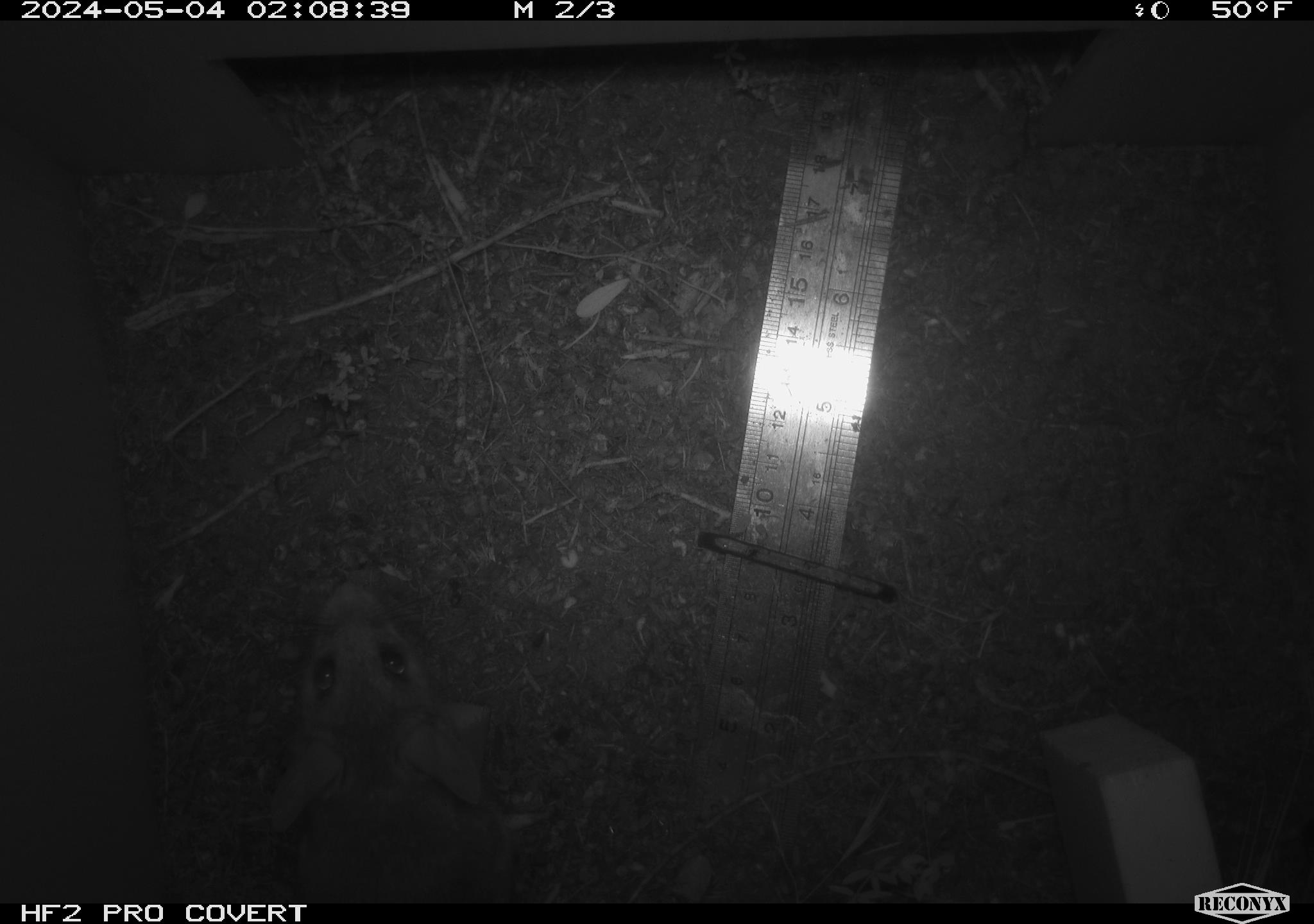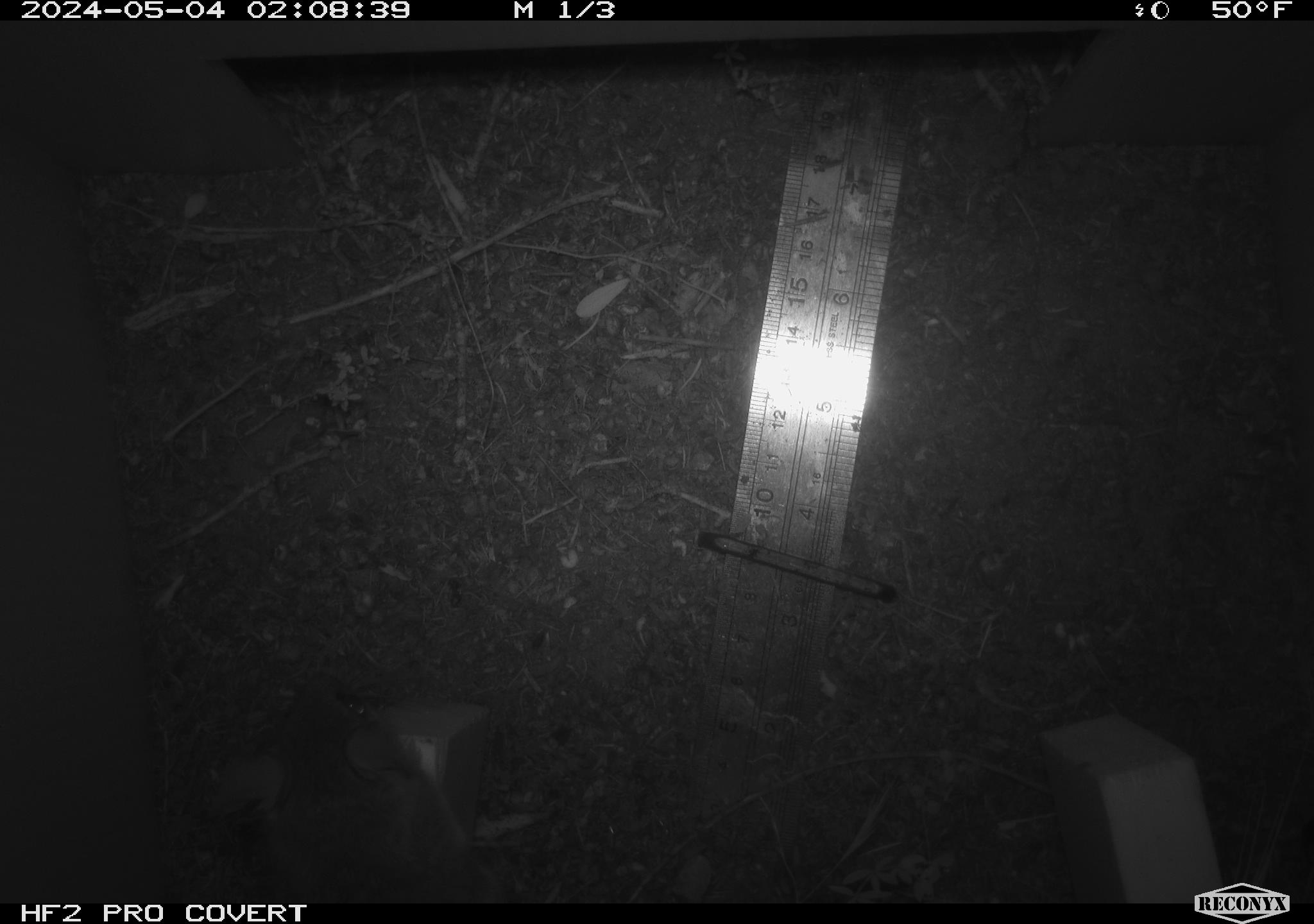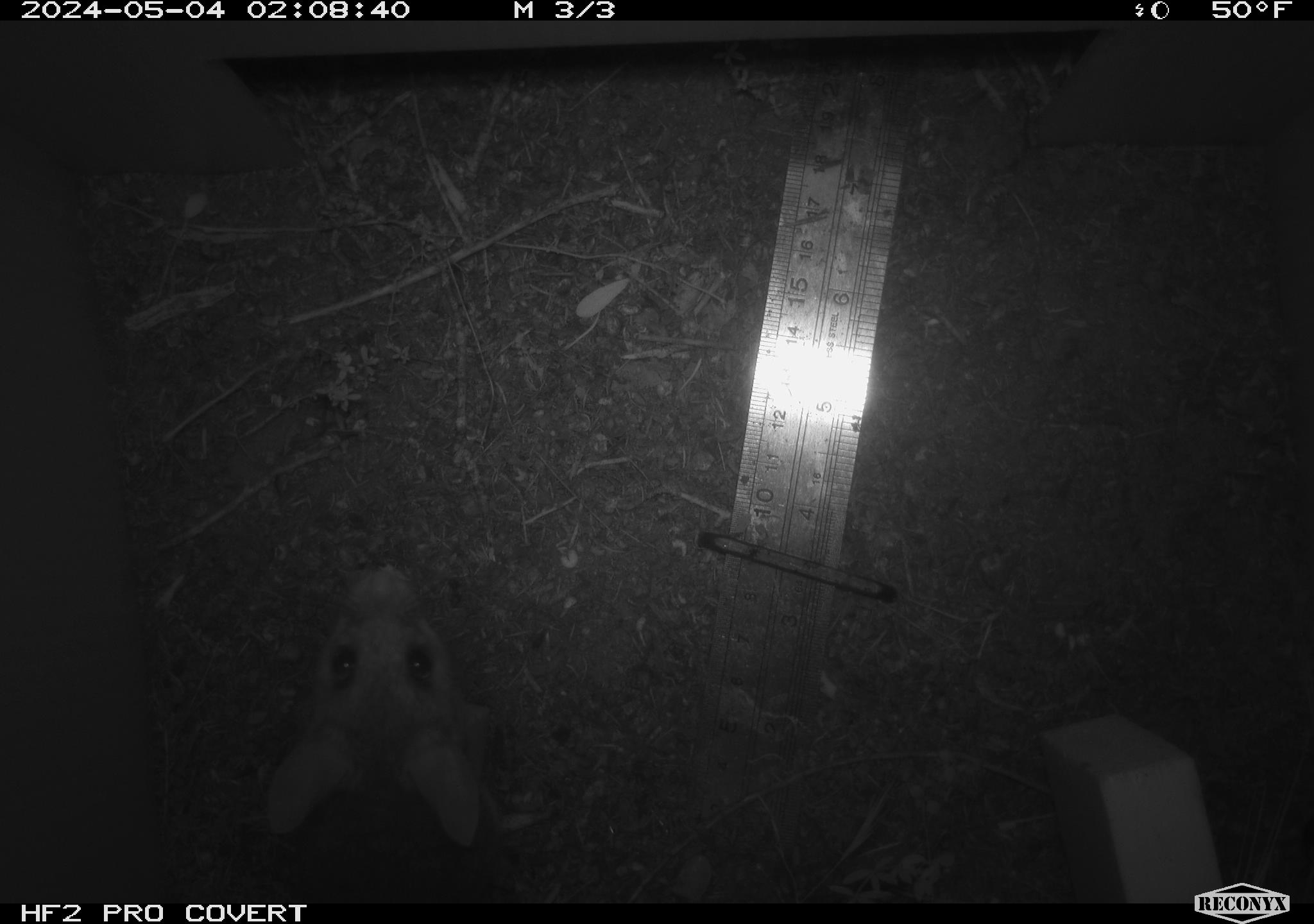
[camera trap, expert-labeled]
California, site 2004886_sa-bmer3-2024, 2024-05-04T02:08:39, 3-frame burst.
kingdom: Animalia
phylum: Chordata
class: Mammalia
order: Rodentia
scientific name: Rodentia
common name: mouse species